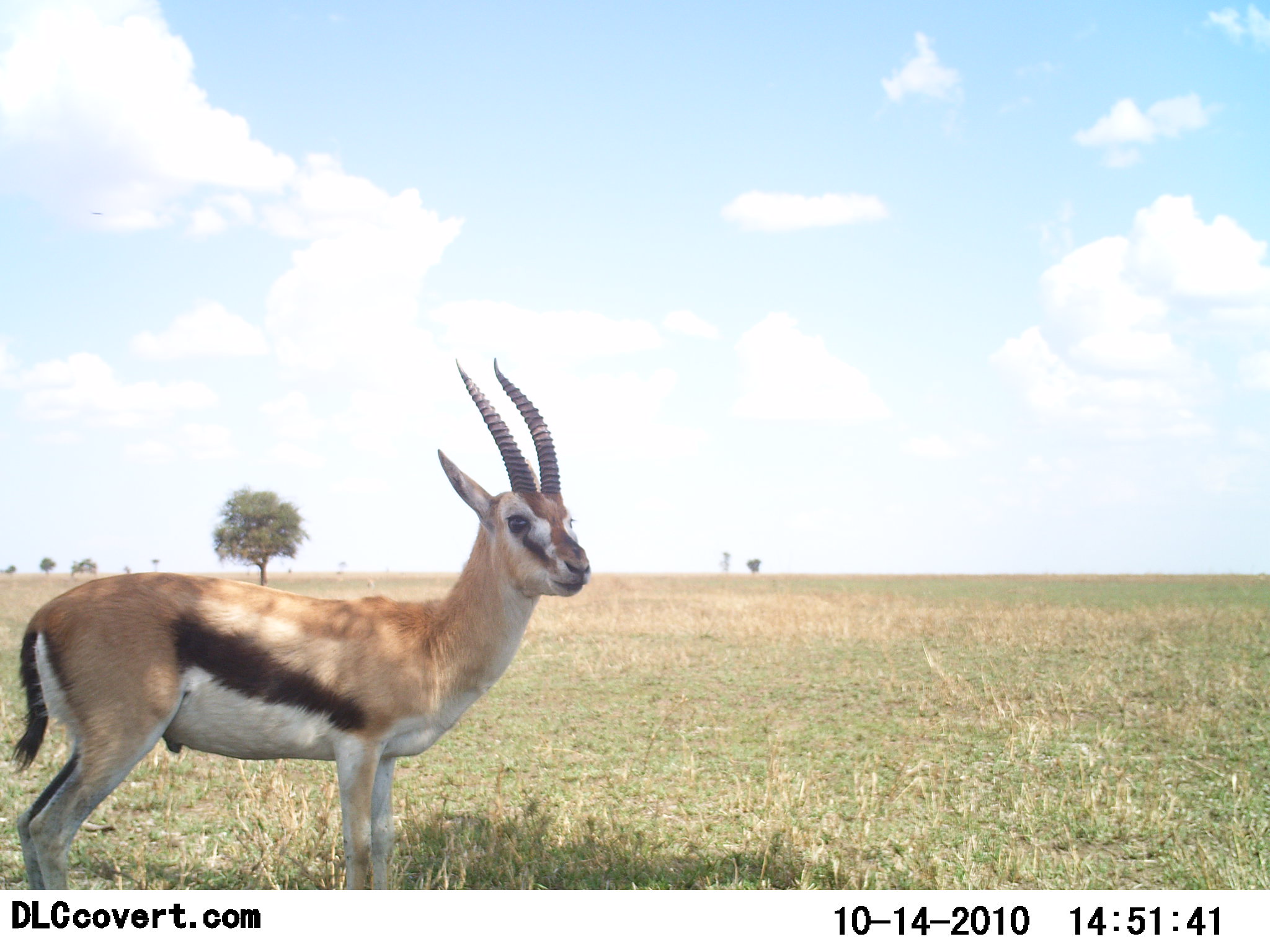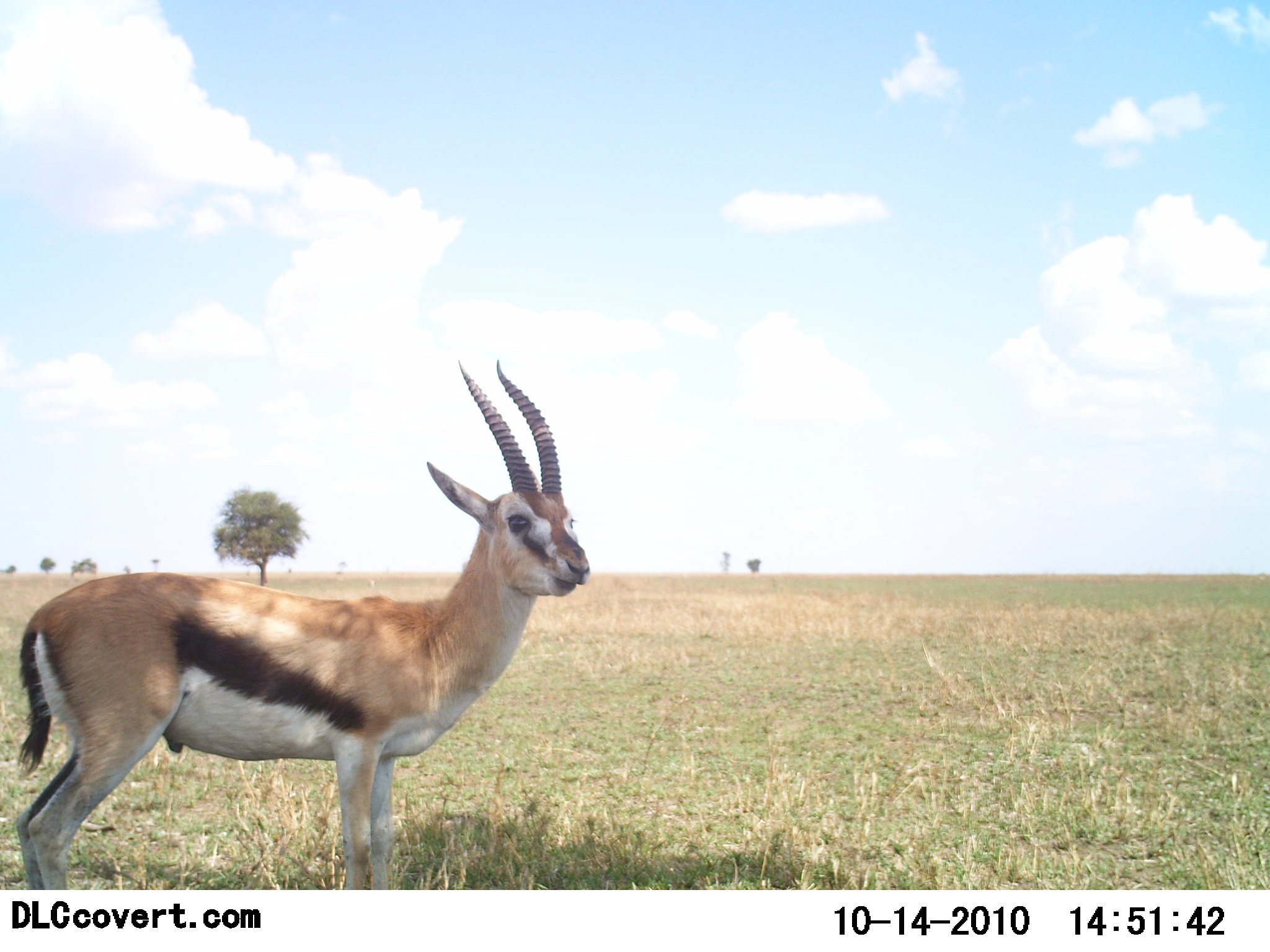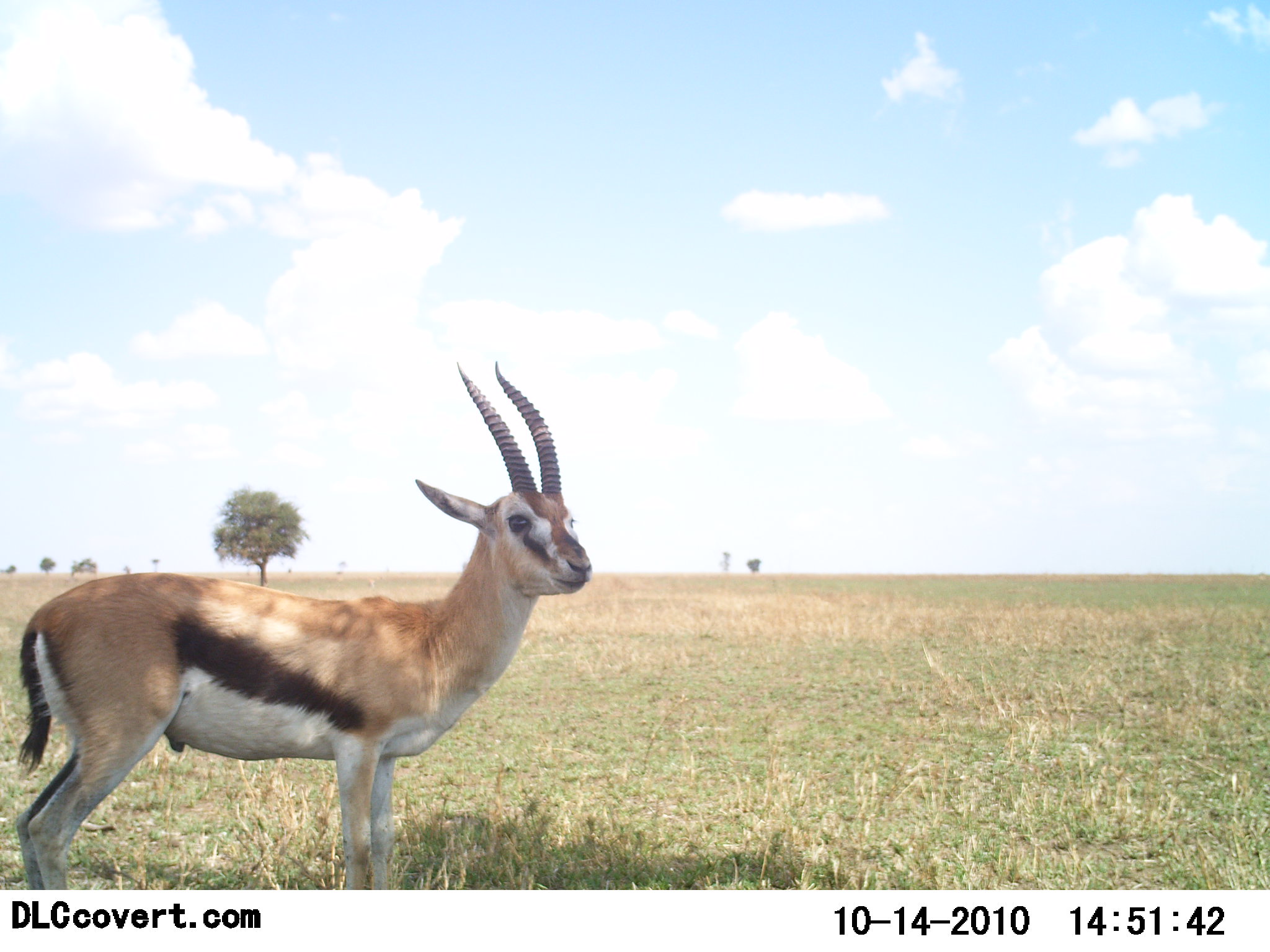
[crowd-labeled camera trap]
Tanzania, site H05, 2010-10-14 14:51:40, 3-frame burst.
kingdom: Animalia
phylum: Chordata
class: Mammalia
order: Artiodactyla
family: Bovidae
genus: Eudorcas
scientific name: Eudorcas thomsonii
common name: thomson's gazelle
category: gazellethomsons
Gazellethomsons (thomson's gazelle) (Eudorcas thomsonii), count 1. Behavior (volunteer vote fractions): standing 100%, resting 0%, moving 0%, interacting 0%. Young present (vote fraction): 0%. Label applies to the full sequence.